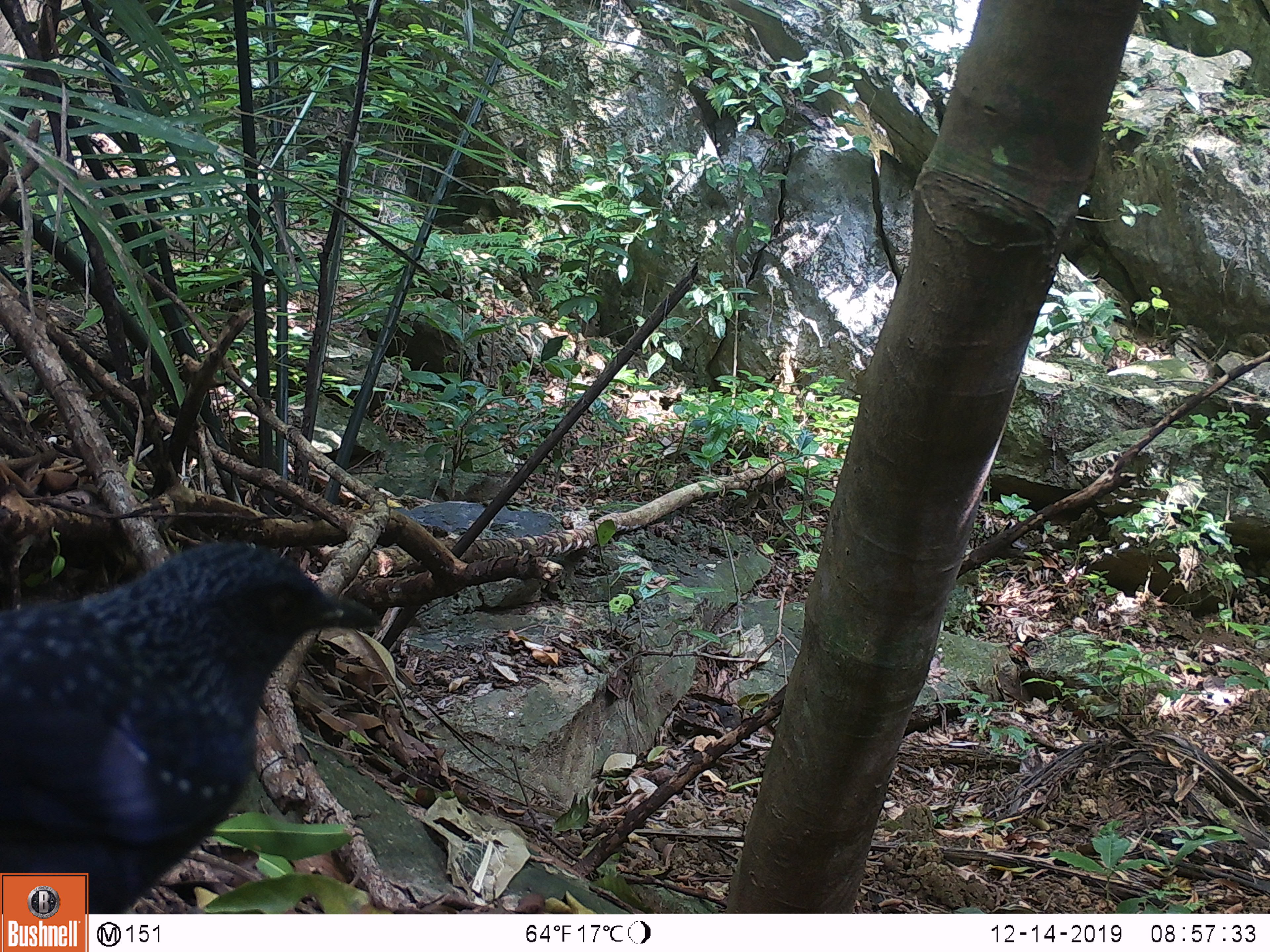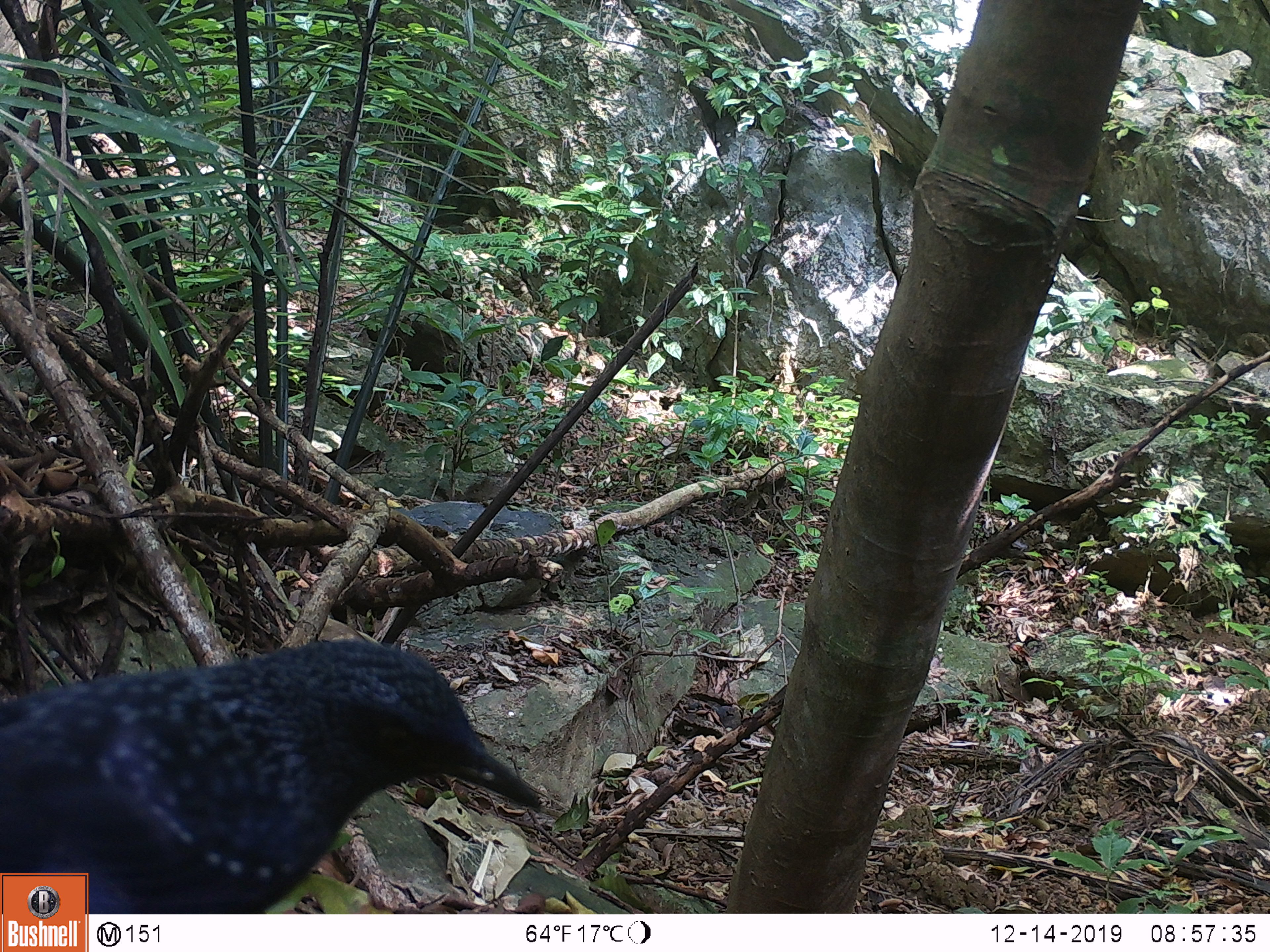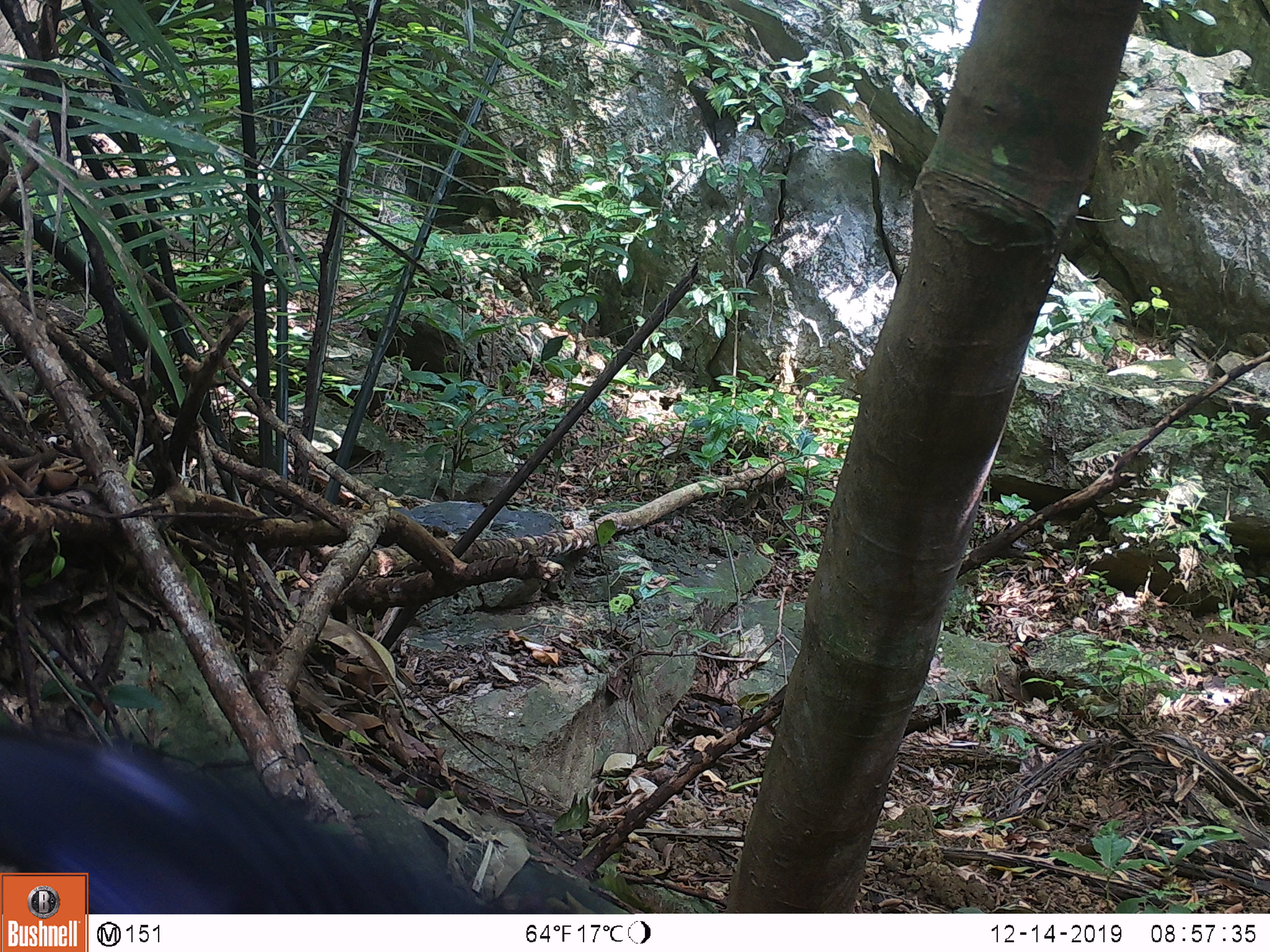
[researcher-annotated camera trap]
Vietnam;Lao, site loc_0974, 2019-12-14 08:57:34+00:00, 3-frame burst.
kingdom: Animalia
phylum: Chordata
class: Aves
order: Passeriformes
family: Muscicapidae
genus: Myophonus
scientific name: Myophonus caeruleus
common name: blue whistling thrush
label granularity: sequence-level